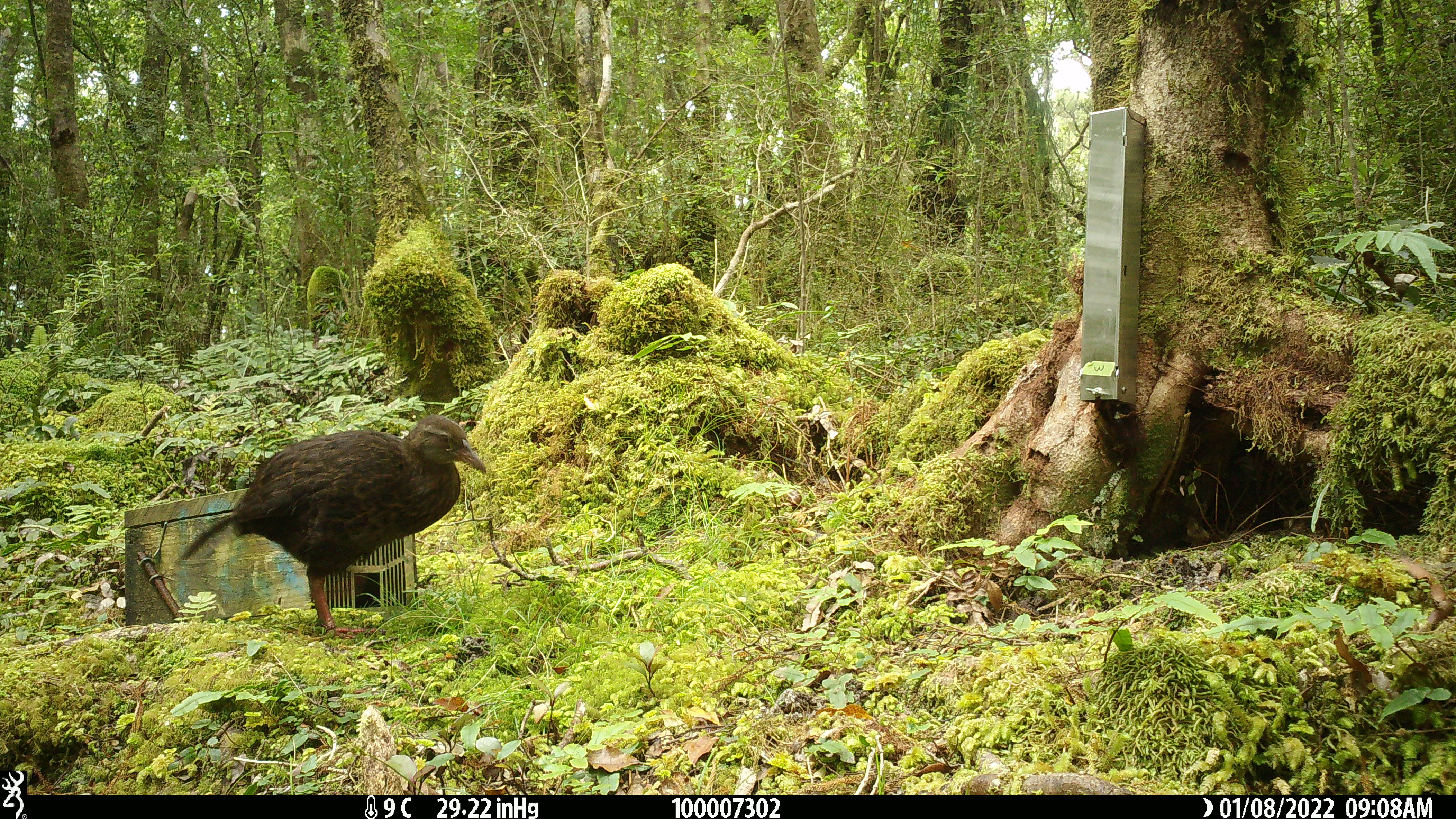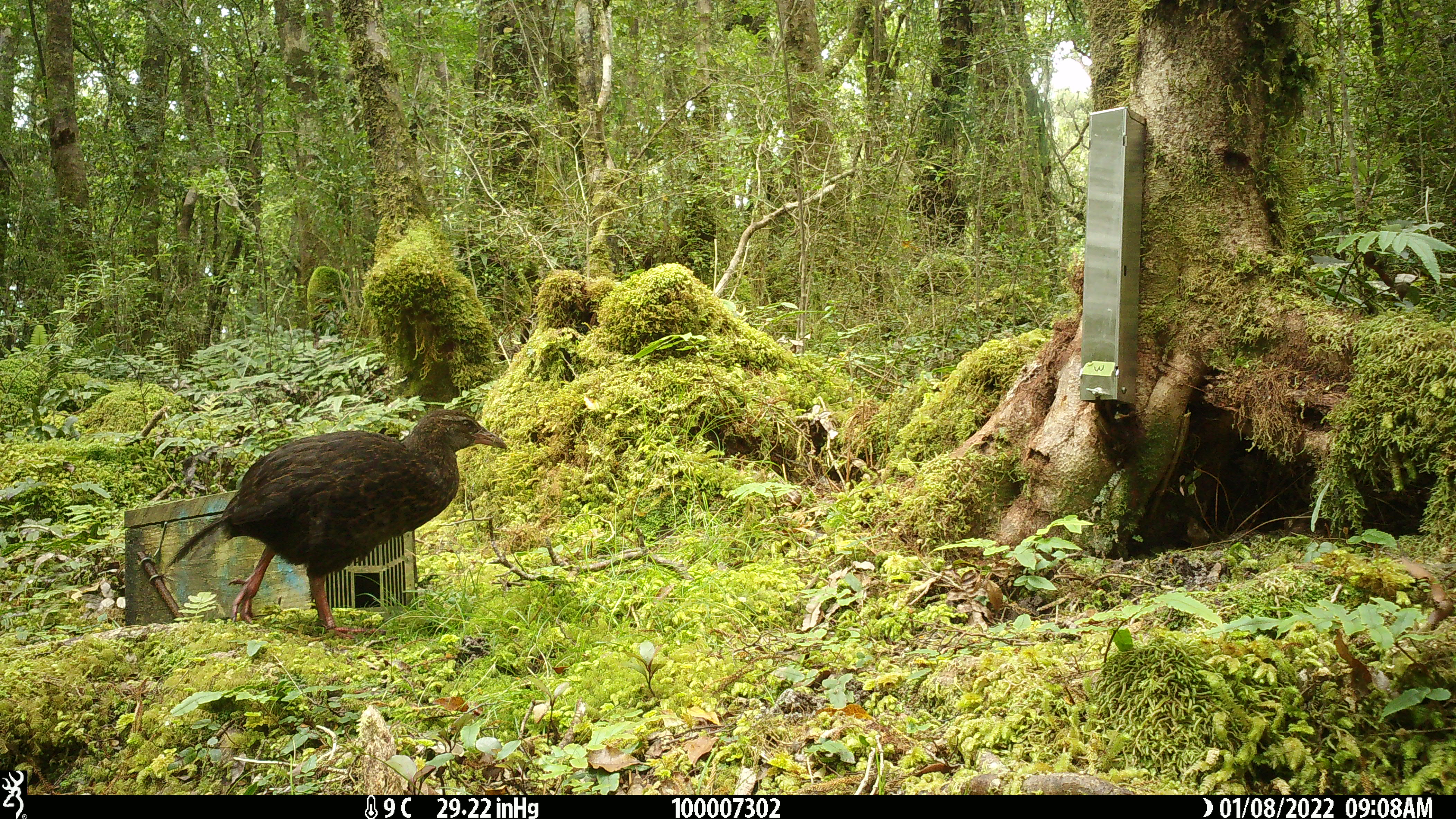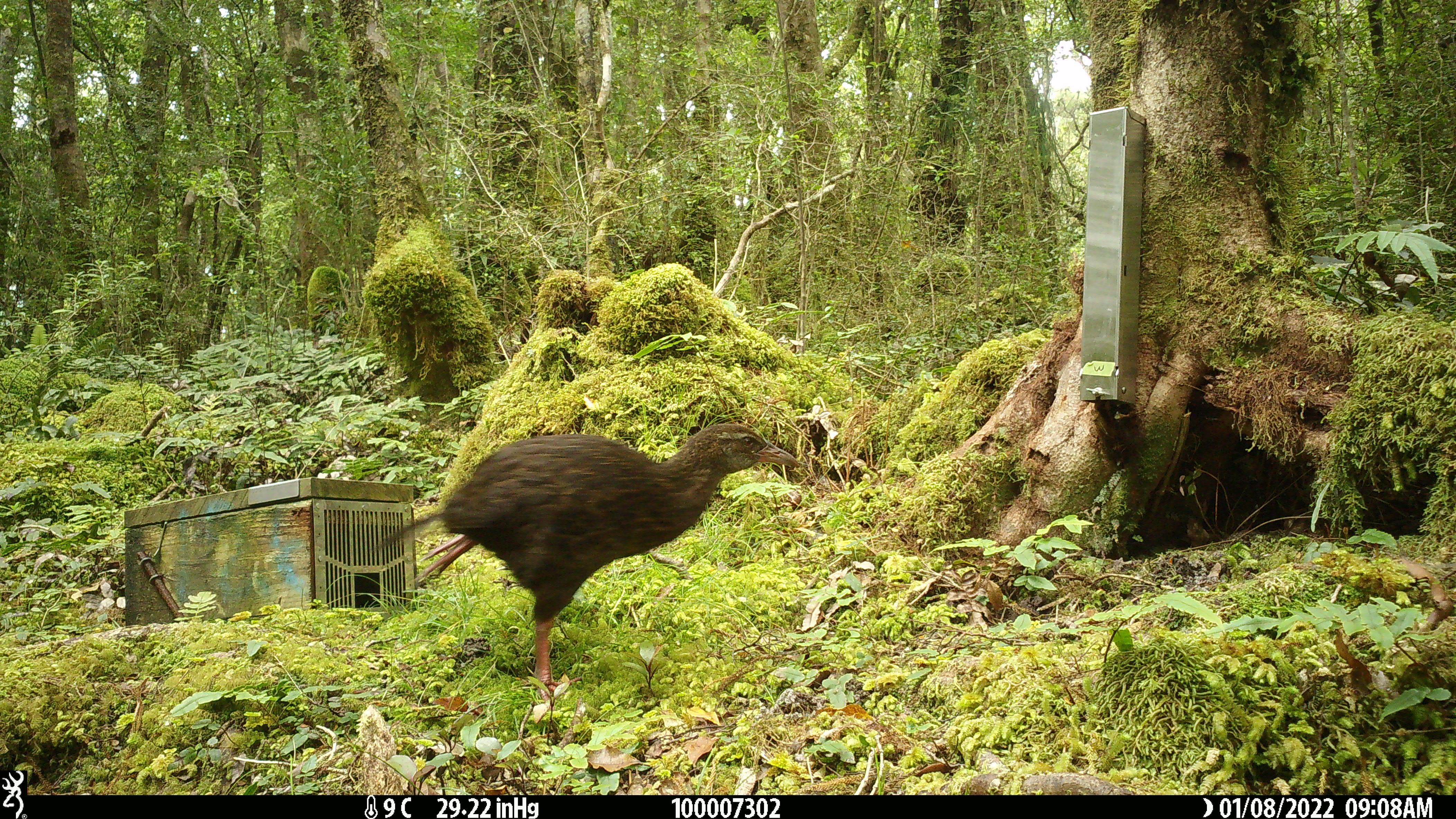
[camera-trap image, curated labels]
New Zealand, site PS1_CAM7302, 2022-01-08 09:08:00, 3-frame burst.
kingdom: Animalia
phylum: Chordata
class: Aves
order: Gruiformes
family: Rallidae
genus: Gallirallus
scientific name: Gallirallus australis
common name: weka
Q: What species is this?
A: Weka (Gallirallus australis).